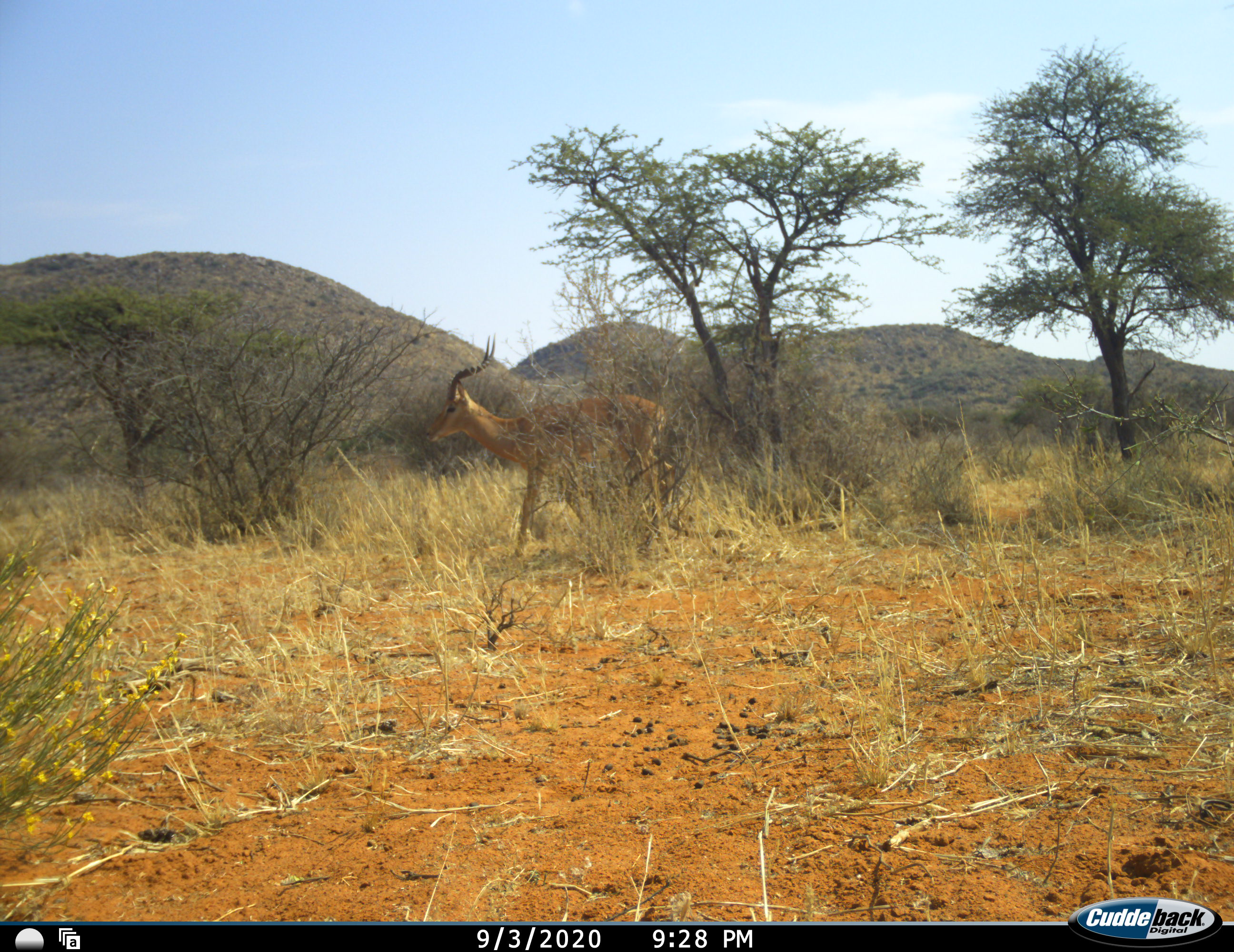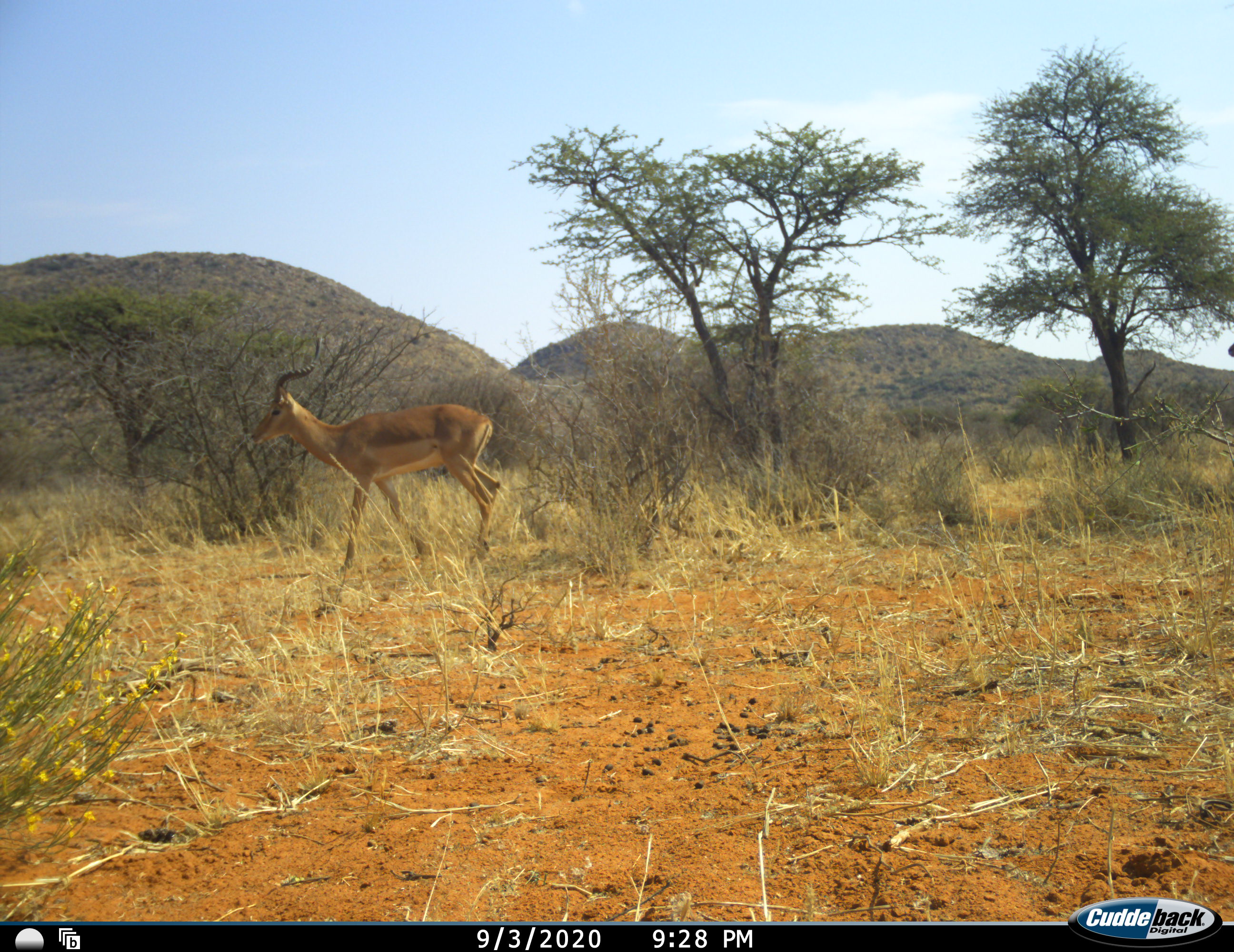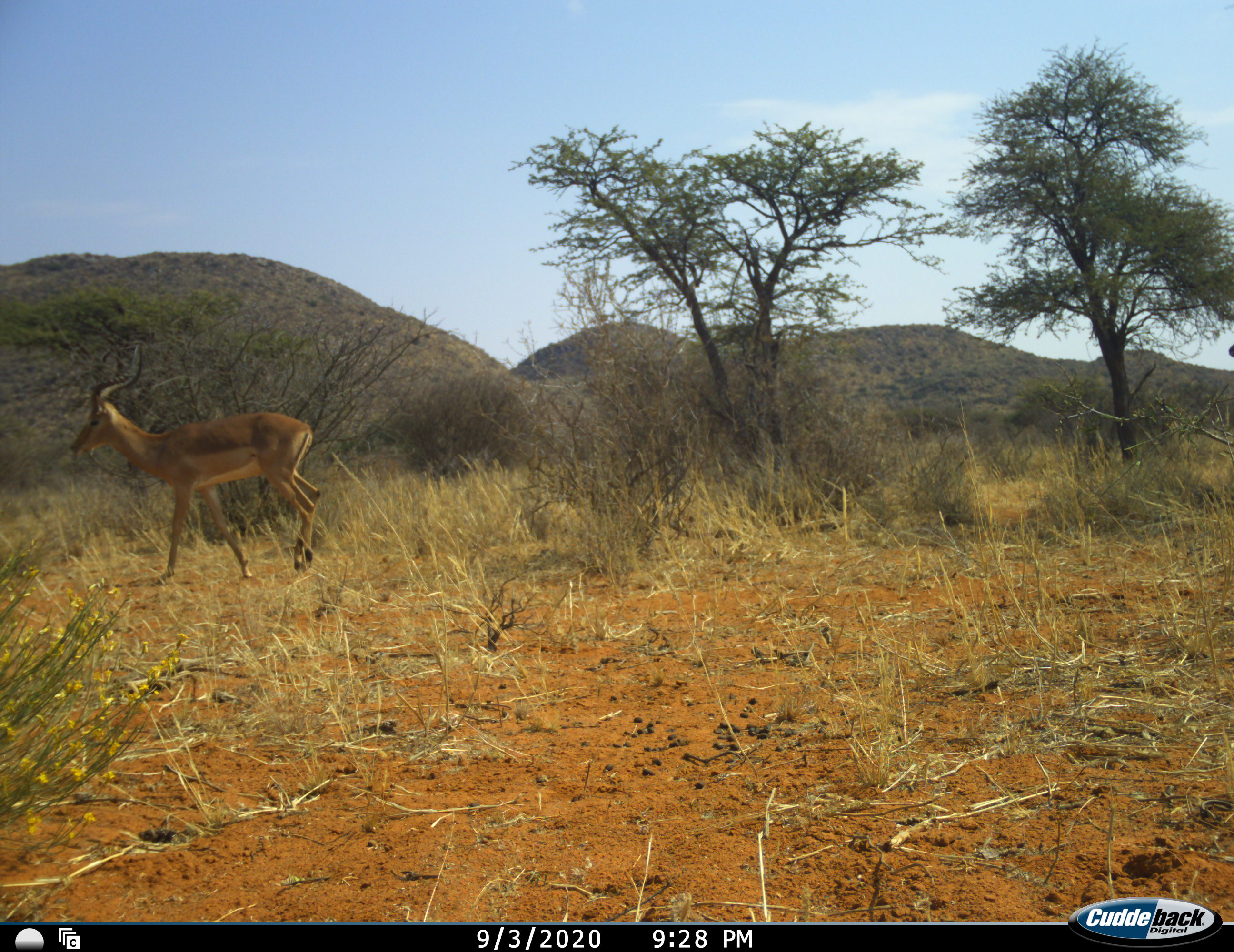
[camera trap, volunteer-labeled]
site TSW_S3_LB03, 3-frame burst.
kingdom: Animalia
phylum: Chordata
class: Mammalia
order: Artiodactyla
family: Bovidae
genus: Aepyceros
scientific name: Aepyceros melampus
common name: impala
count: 1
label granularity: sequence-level